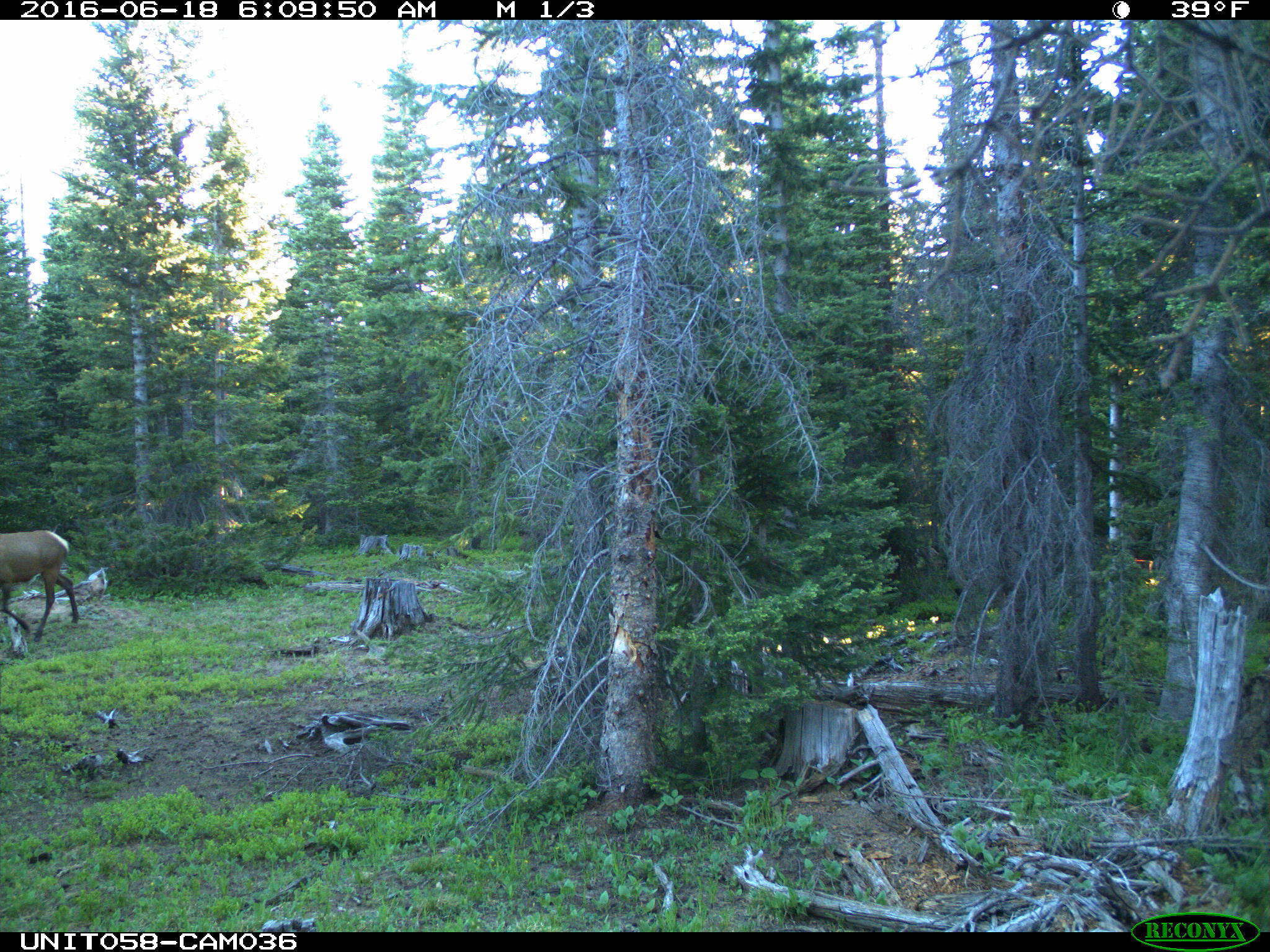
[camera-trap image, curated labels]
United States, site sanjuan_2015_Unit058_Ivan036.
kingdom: Animalia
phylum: Chordata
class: Mammalia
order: Artiodactyla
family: Cervidae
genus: Cervus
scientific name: Cervus elaphus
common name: red deer